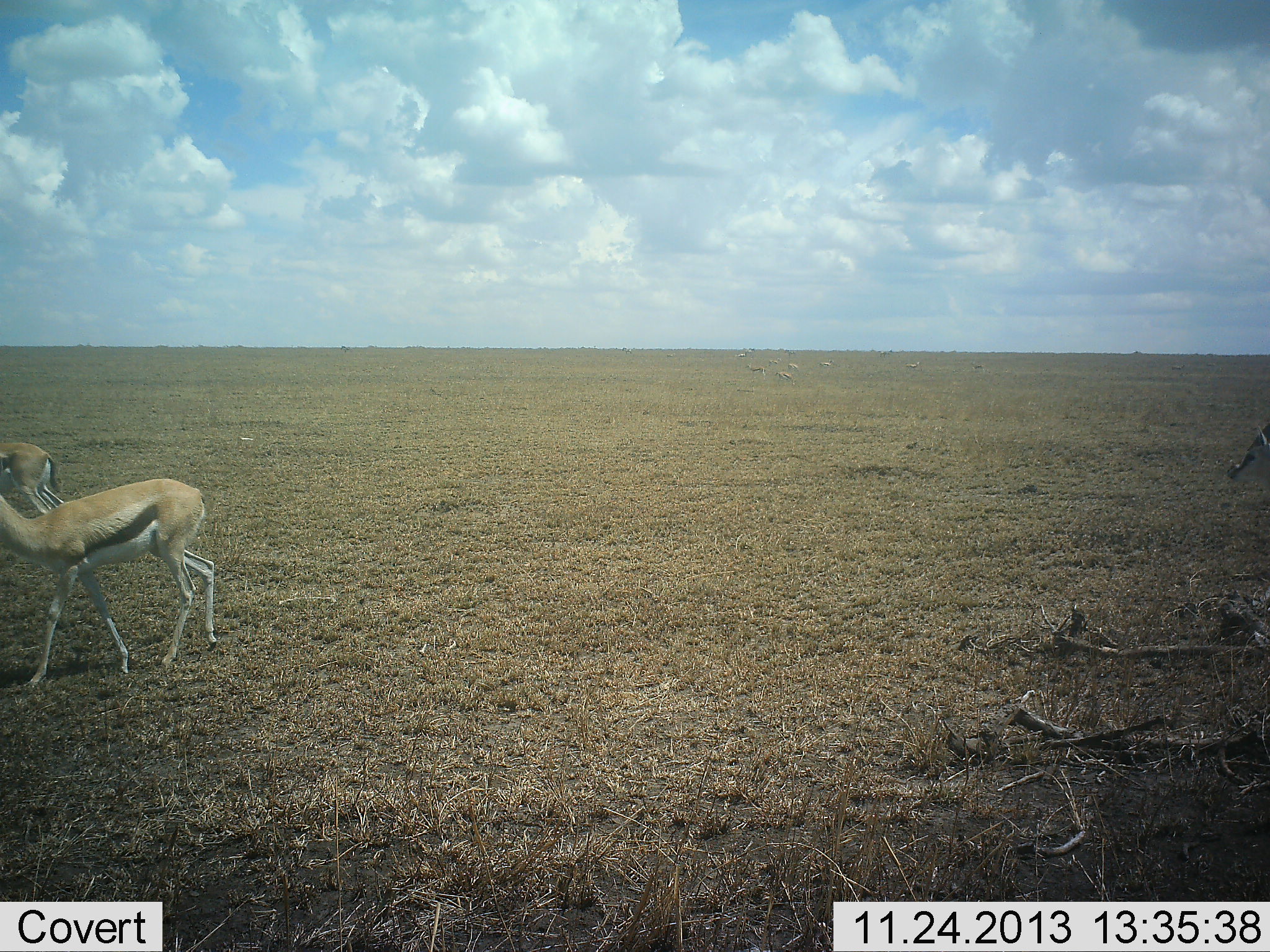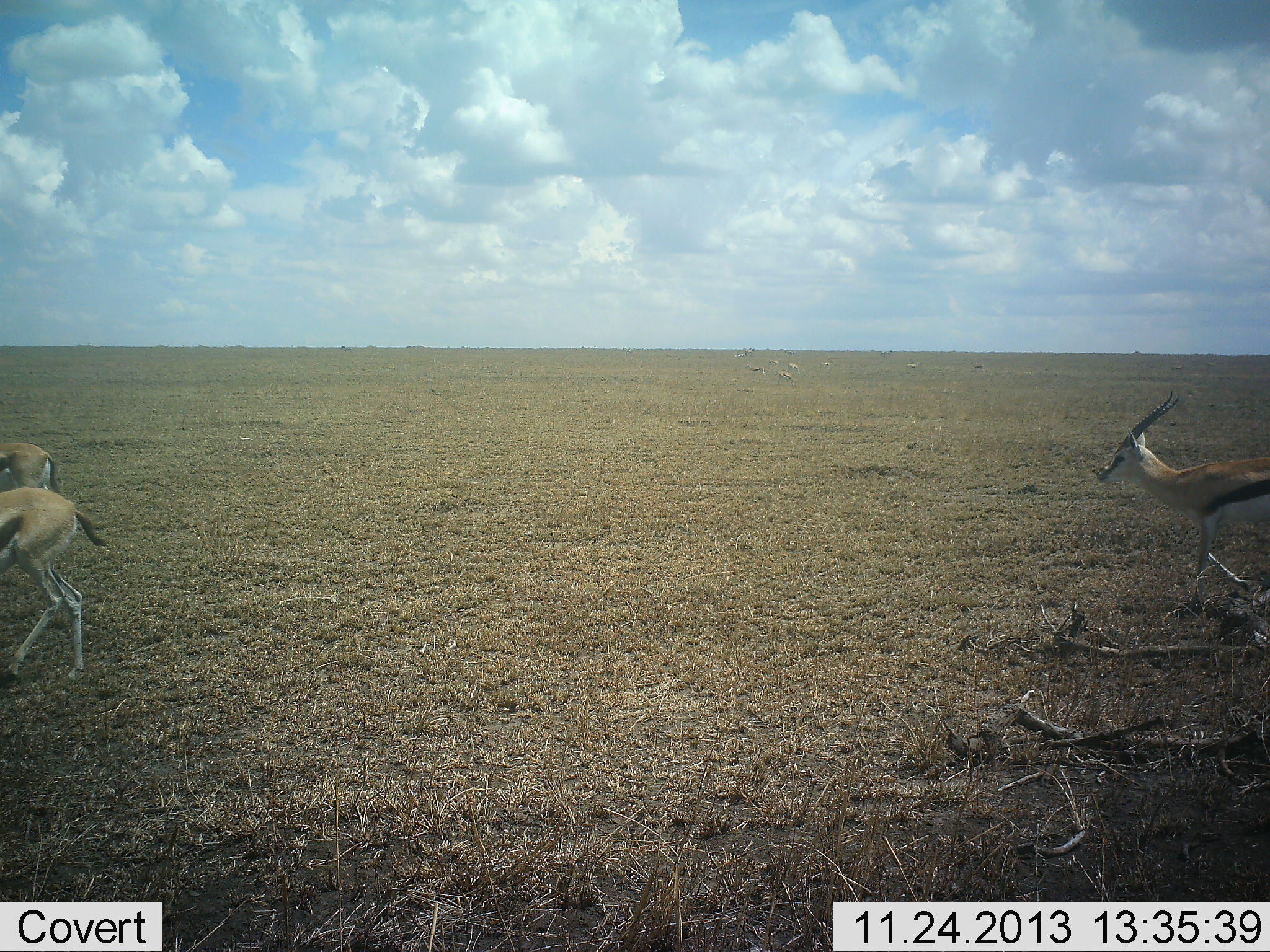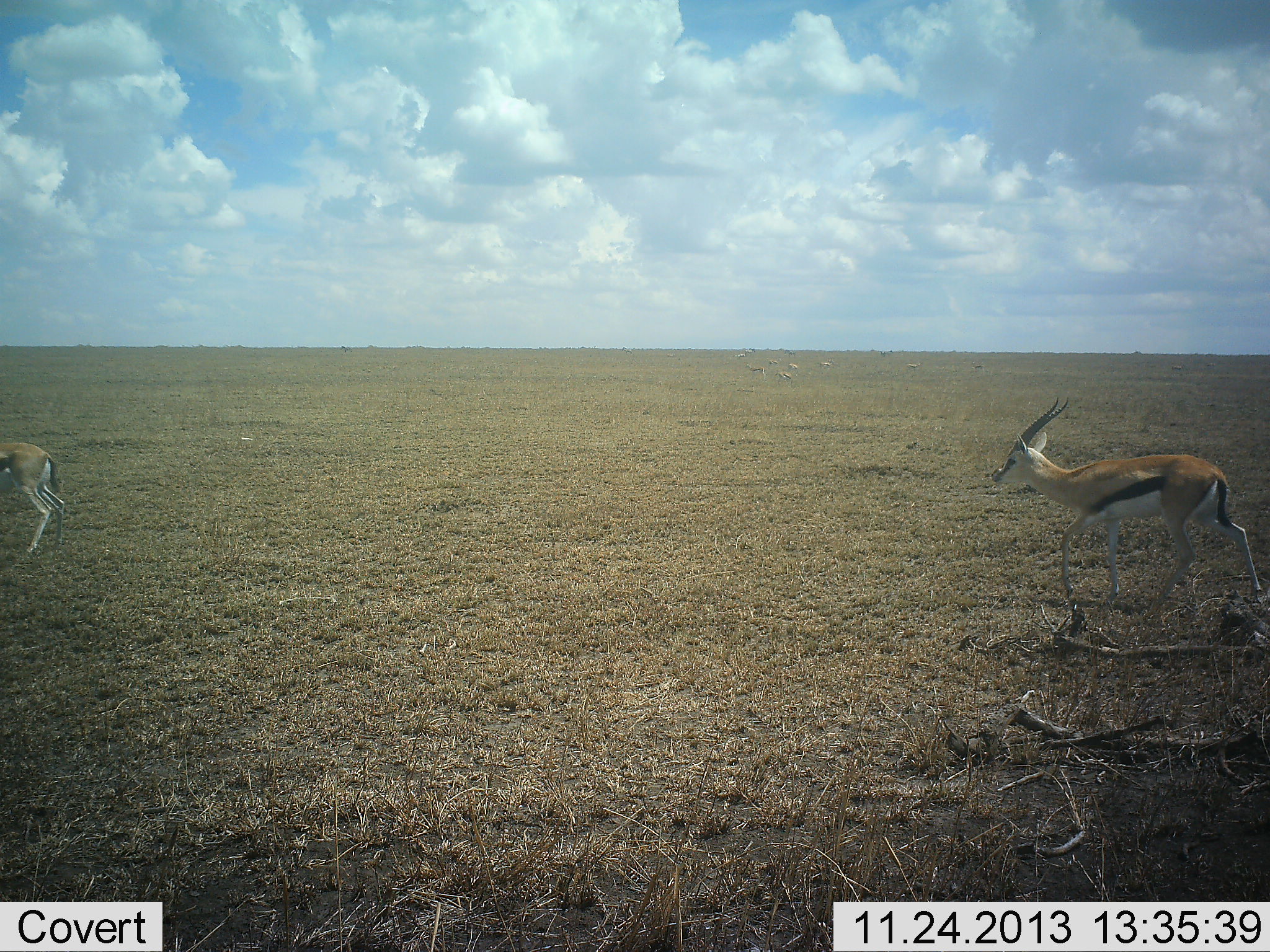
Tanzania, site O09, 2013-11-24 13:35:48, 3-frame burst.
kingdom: Animalia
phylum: Chordata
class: Mammalia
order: Artiodactyla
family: Bovidae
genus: Eudorcas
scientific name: Eudorcas thomsonii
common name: thomson's gazelle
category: gazellethomsons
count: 3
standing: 40%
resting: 0%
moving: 100%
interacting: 0%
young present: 0%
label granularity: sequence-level